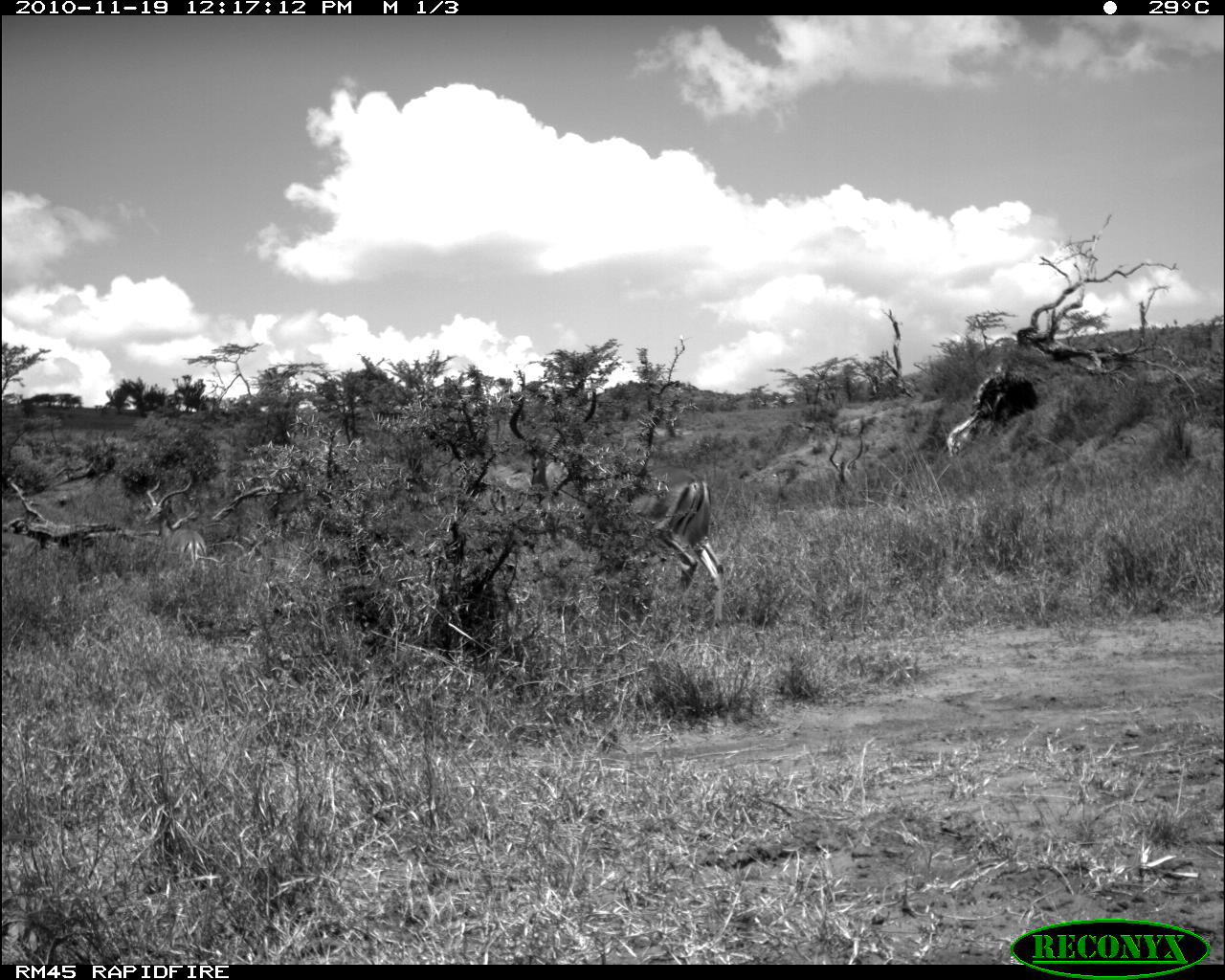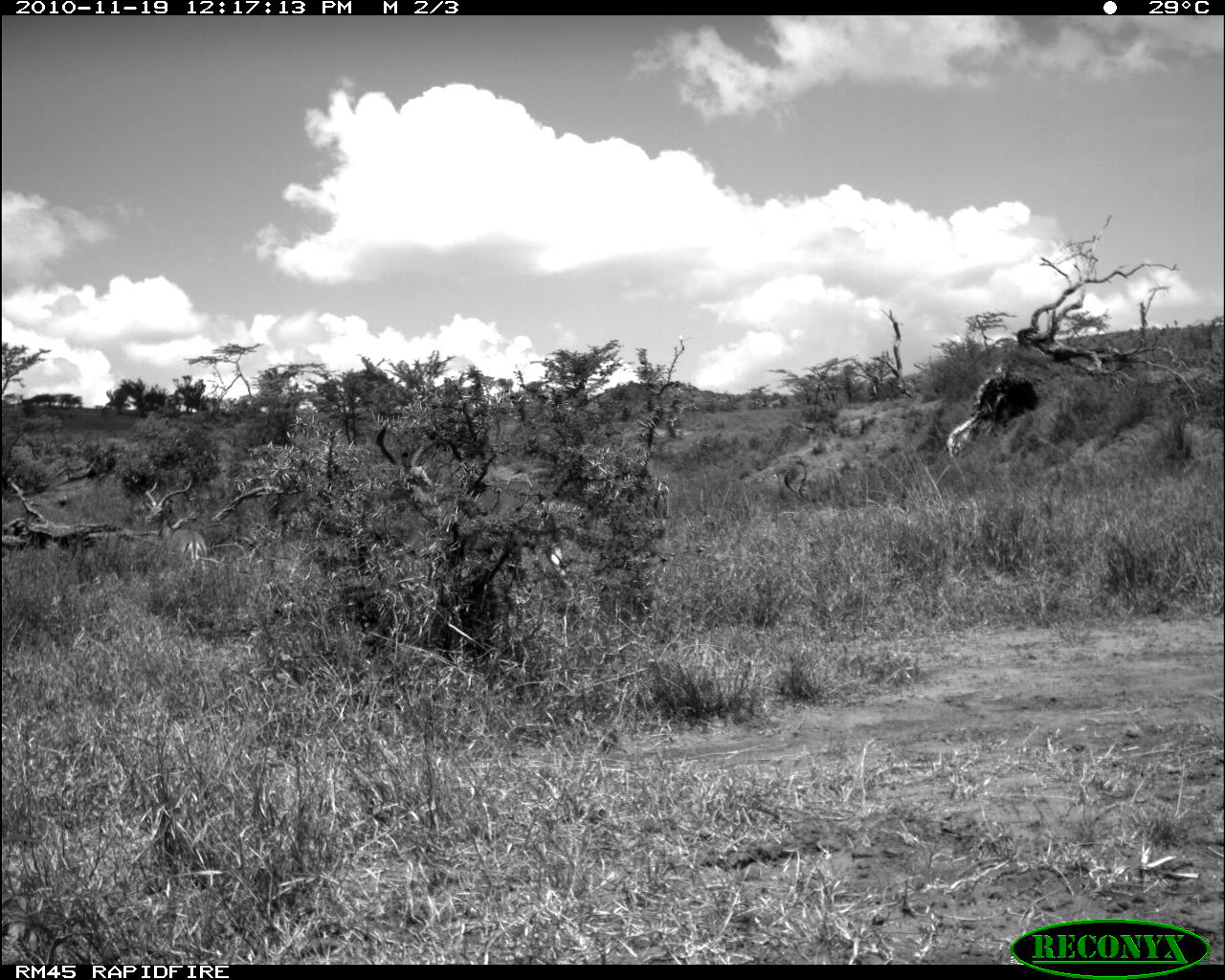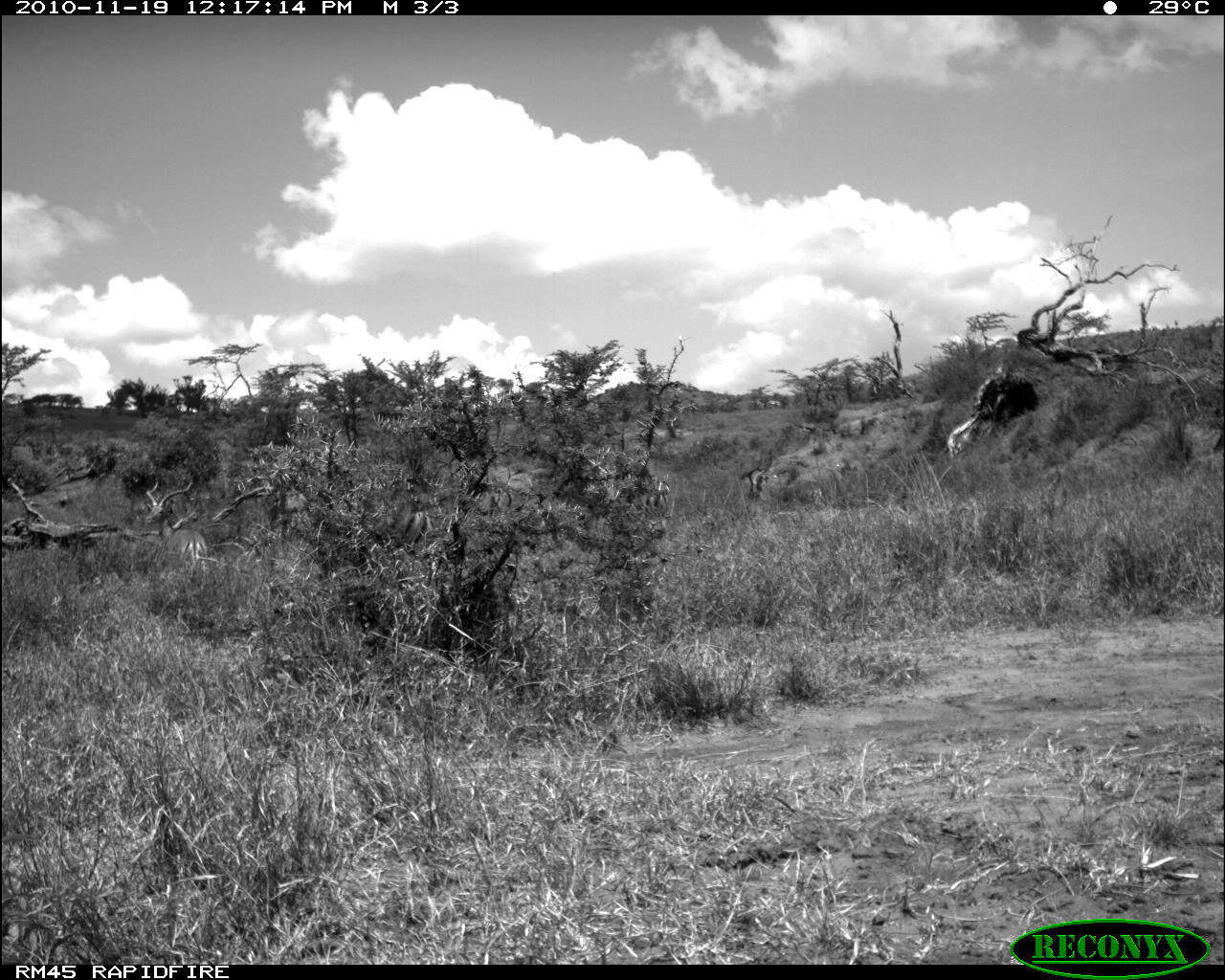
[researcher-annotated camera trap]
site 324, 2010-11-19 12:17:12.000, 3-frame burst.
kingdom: Animalia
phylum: Chordata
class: Mammalia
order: Artiodactyla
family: Bovidae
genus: Aepyceros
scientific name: Aepyceros melampus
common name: impala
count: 4